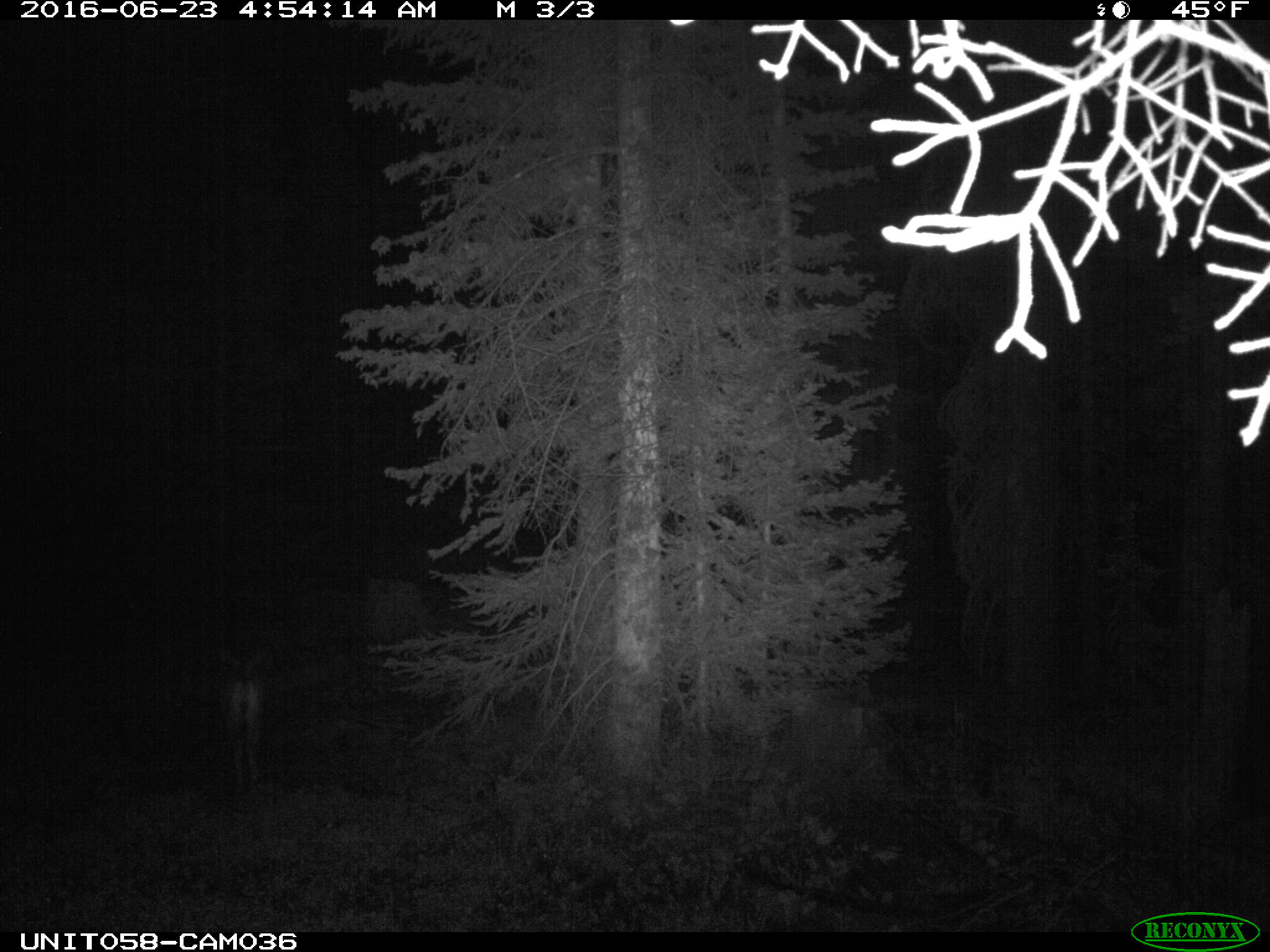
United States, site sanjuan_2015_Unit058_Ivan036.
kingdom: Animalia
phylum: Chordata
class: Mammalia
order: Artiodactyla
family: Cervidae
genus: Odocoileus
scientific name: Odocoileus hemionus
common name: mule deer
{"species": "Odocoileus hemionus (mule deer)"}